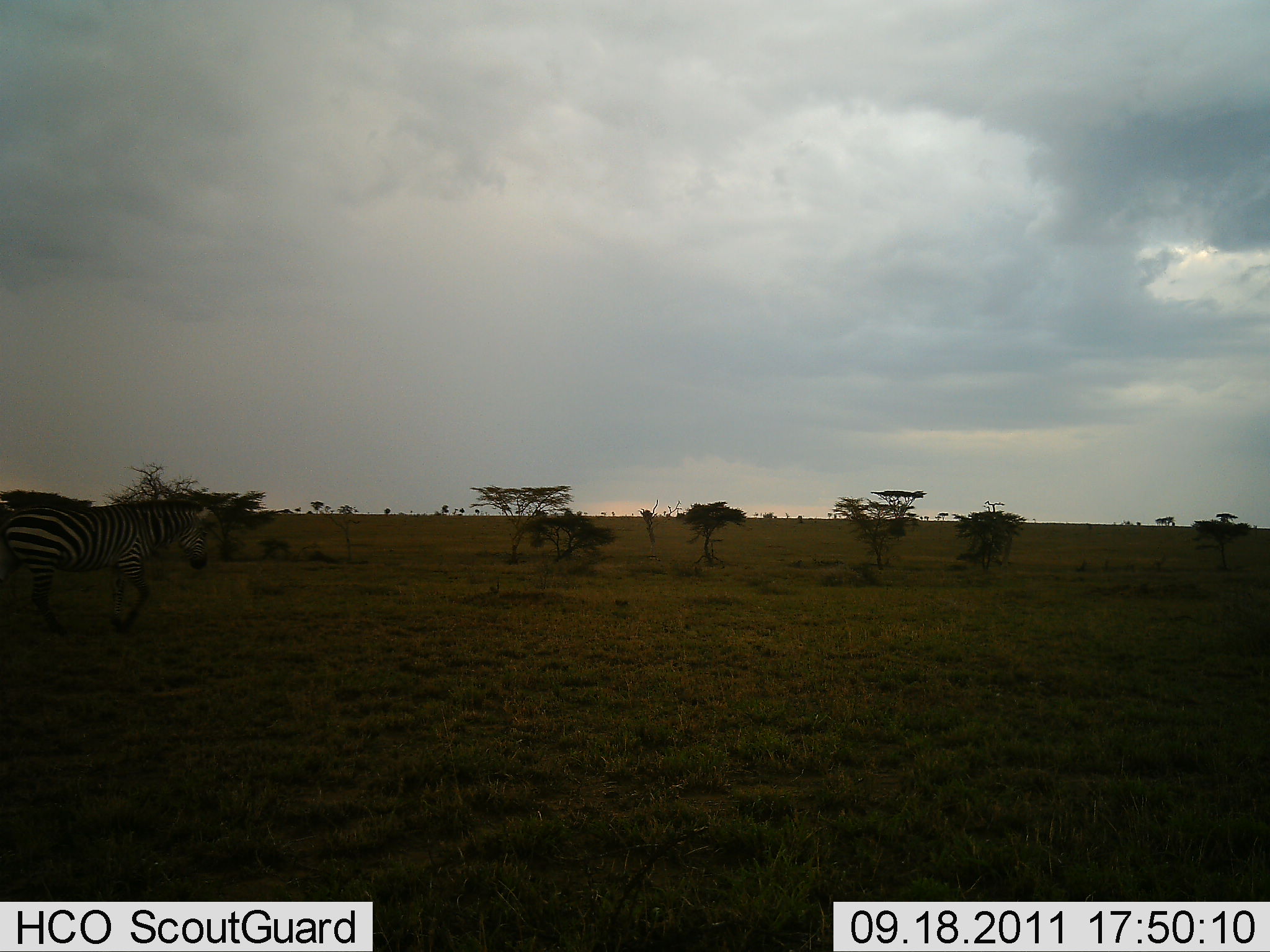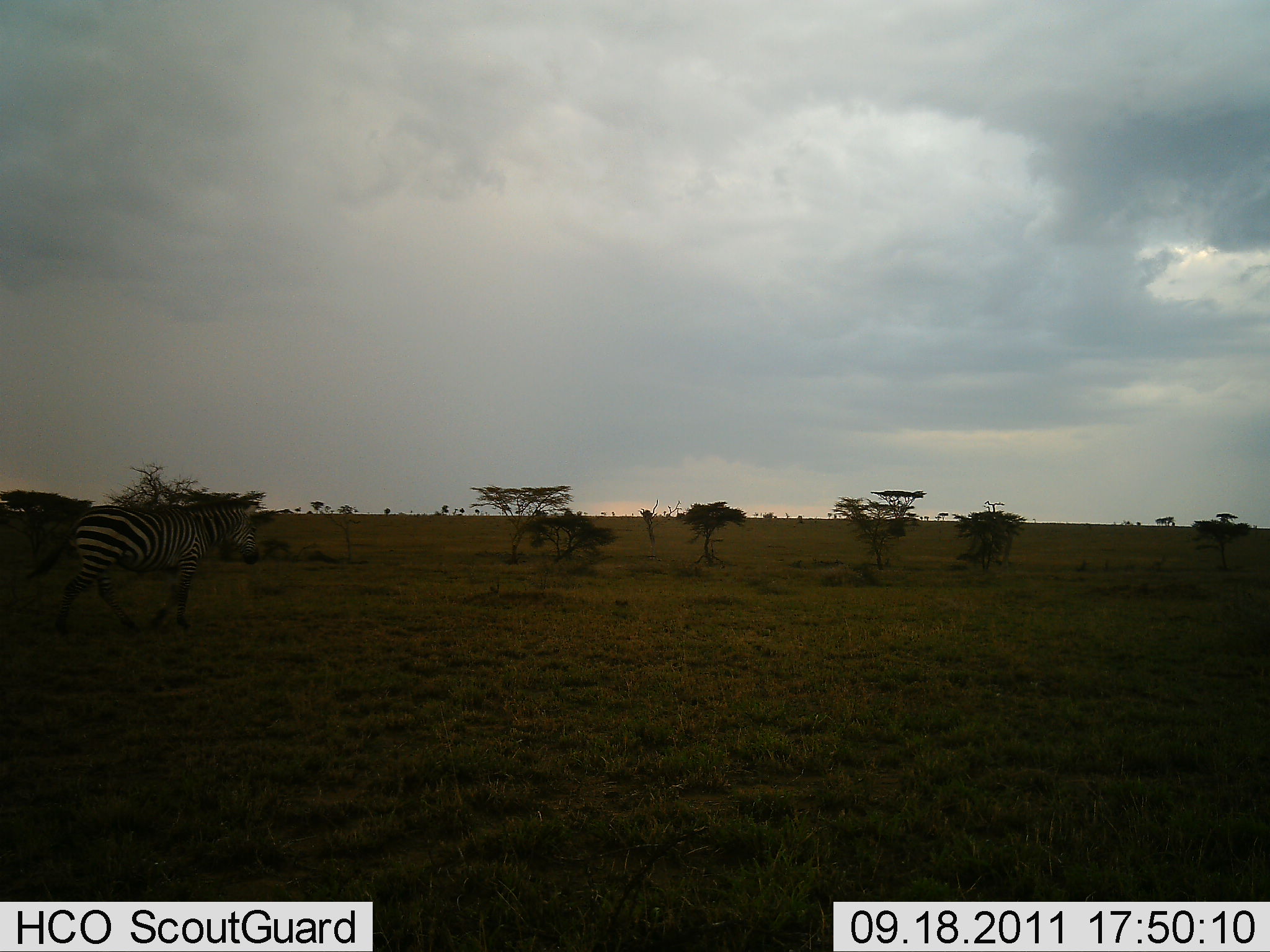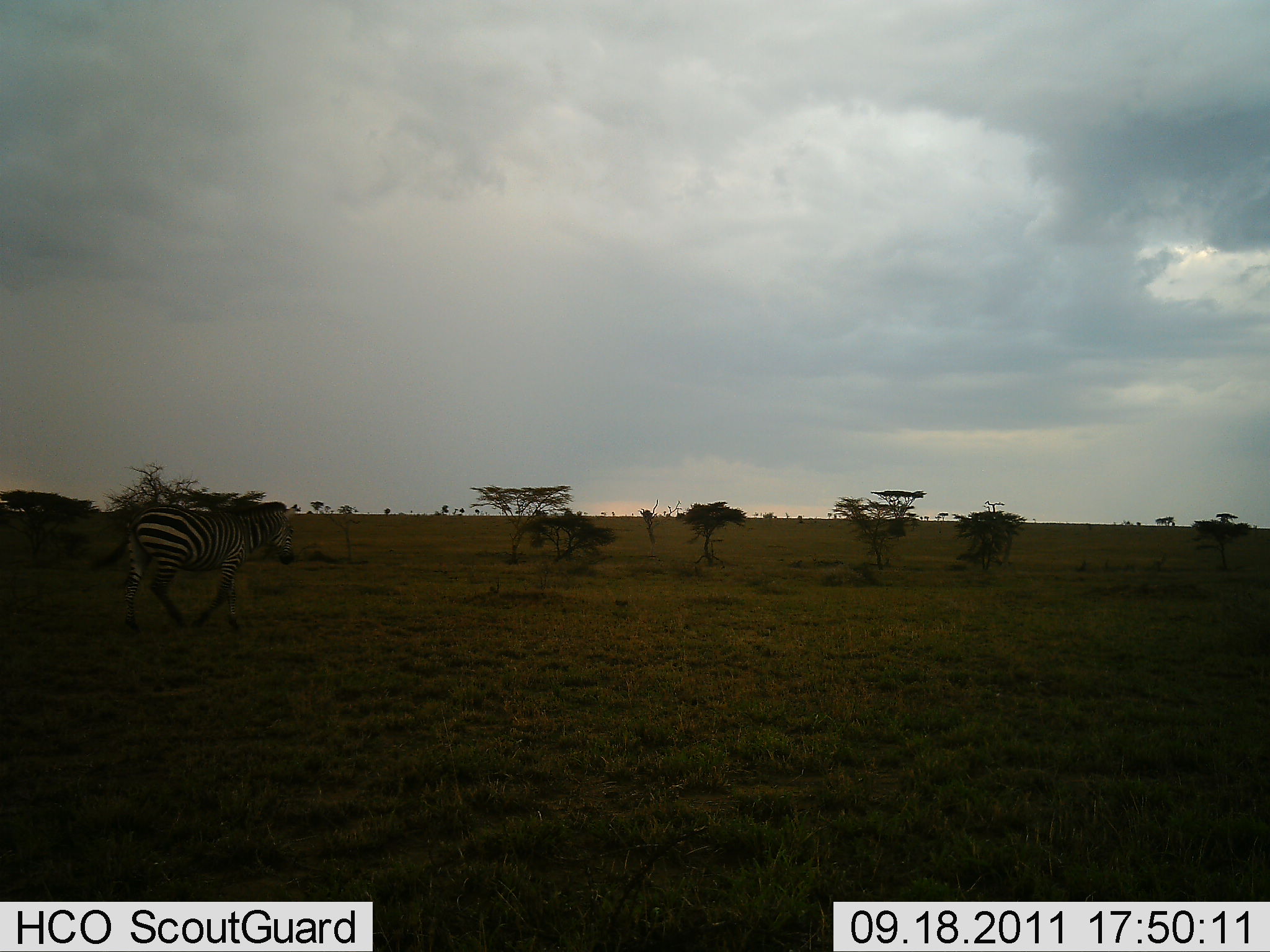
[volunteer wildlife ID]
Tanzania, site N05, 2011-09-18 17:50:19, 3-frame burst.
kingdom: Animalia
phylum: Chordata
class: Mammalia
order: Perissodactyla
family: Equidae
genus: Equus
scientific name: Equus quagga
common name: plains zebra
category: zebra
Zebra (plains zebra) (Equus quagga), count 1. Behavior (volunteer vote fractions): standing 0%, resting 0%, moving 100%, interacting 0%. Young present (vote fraction): 0%. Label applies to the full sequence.